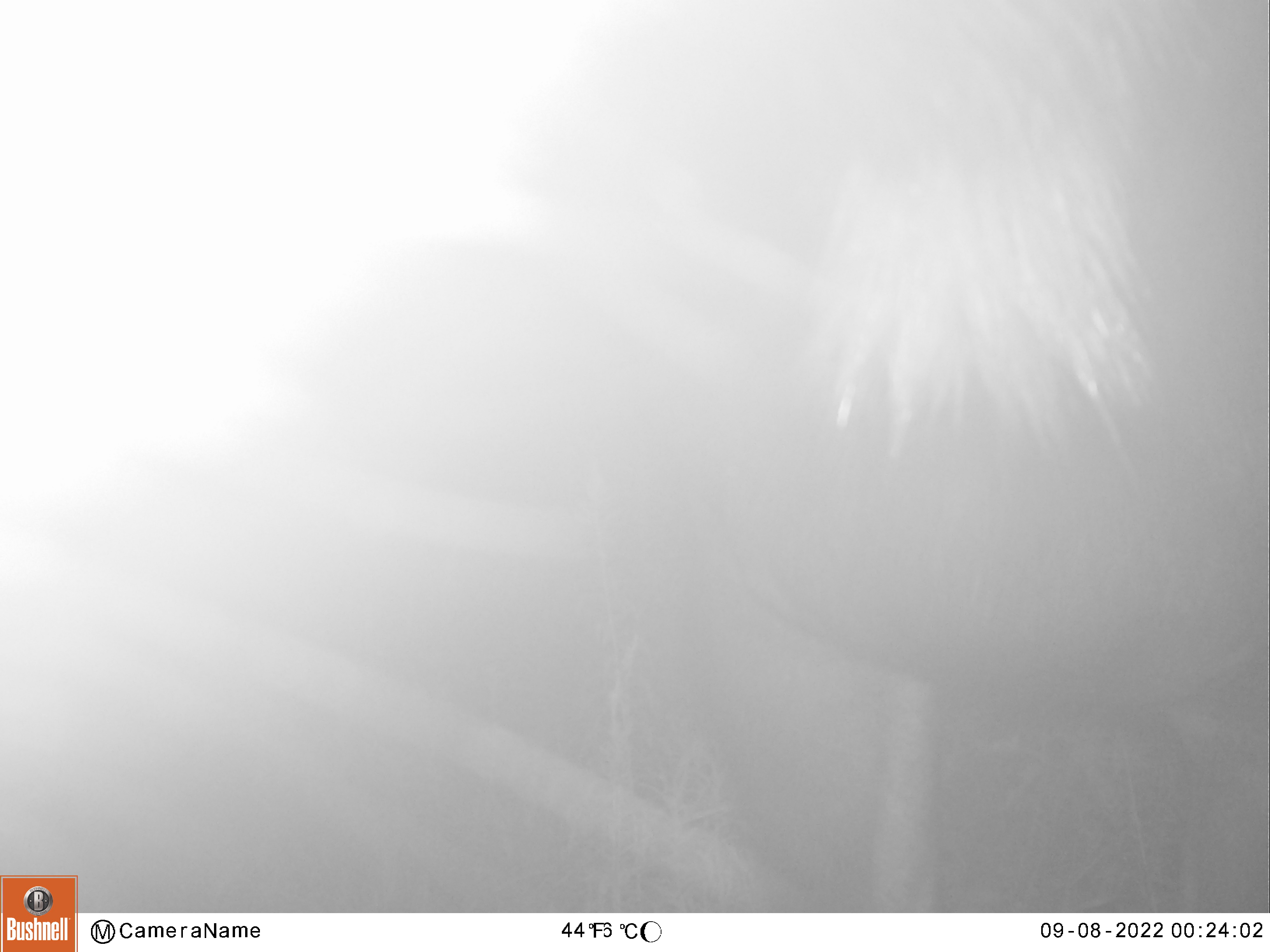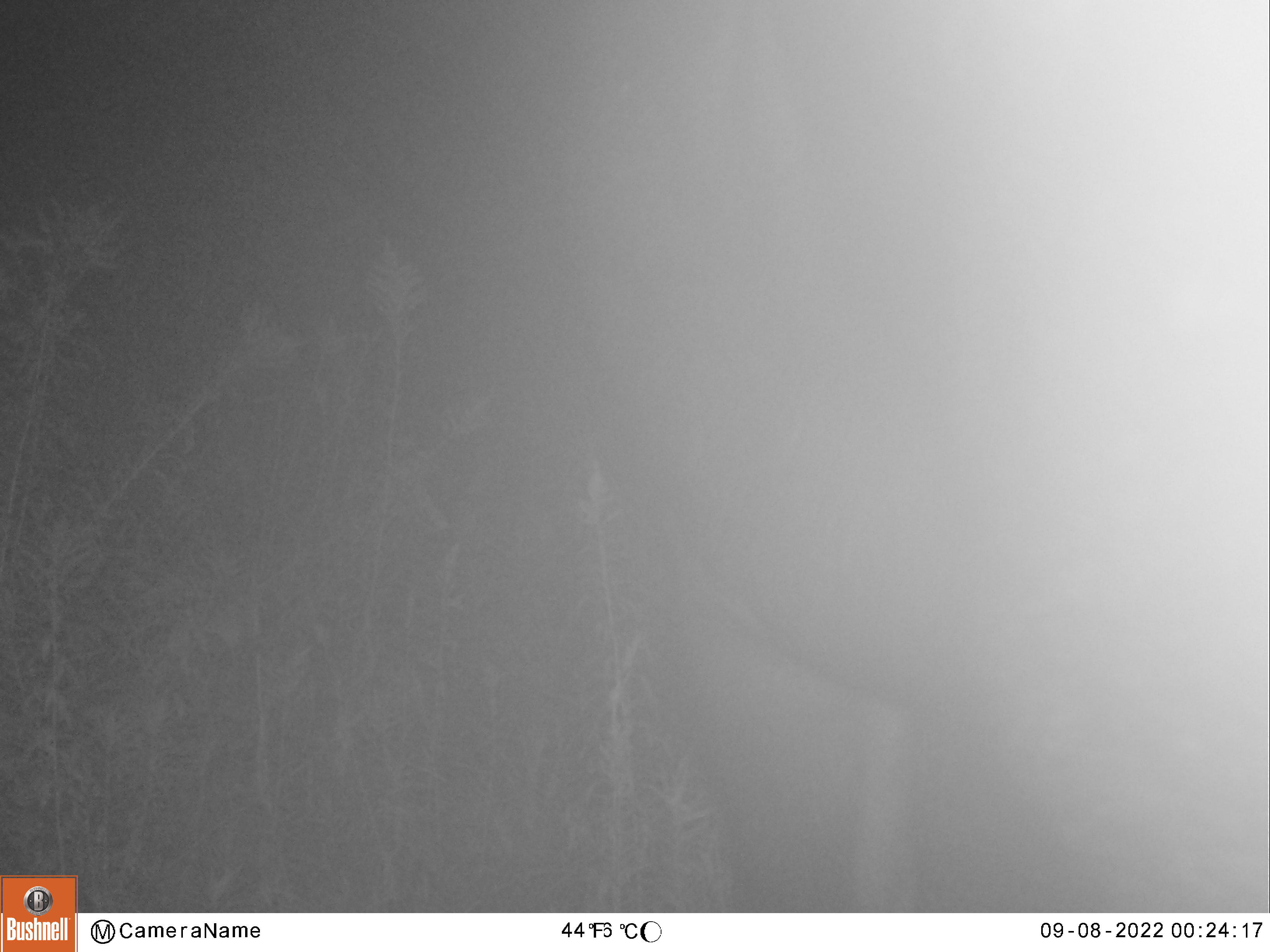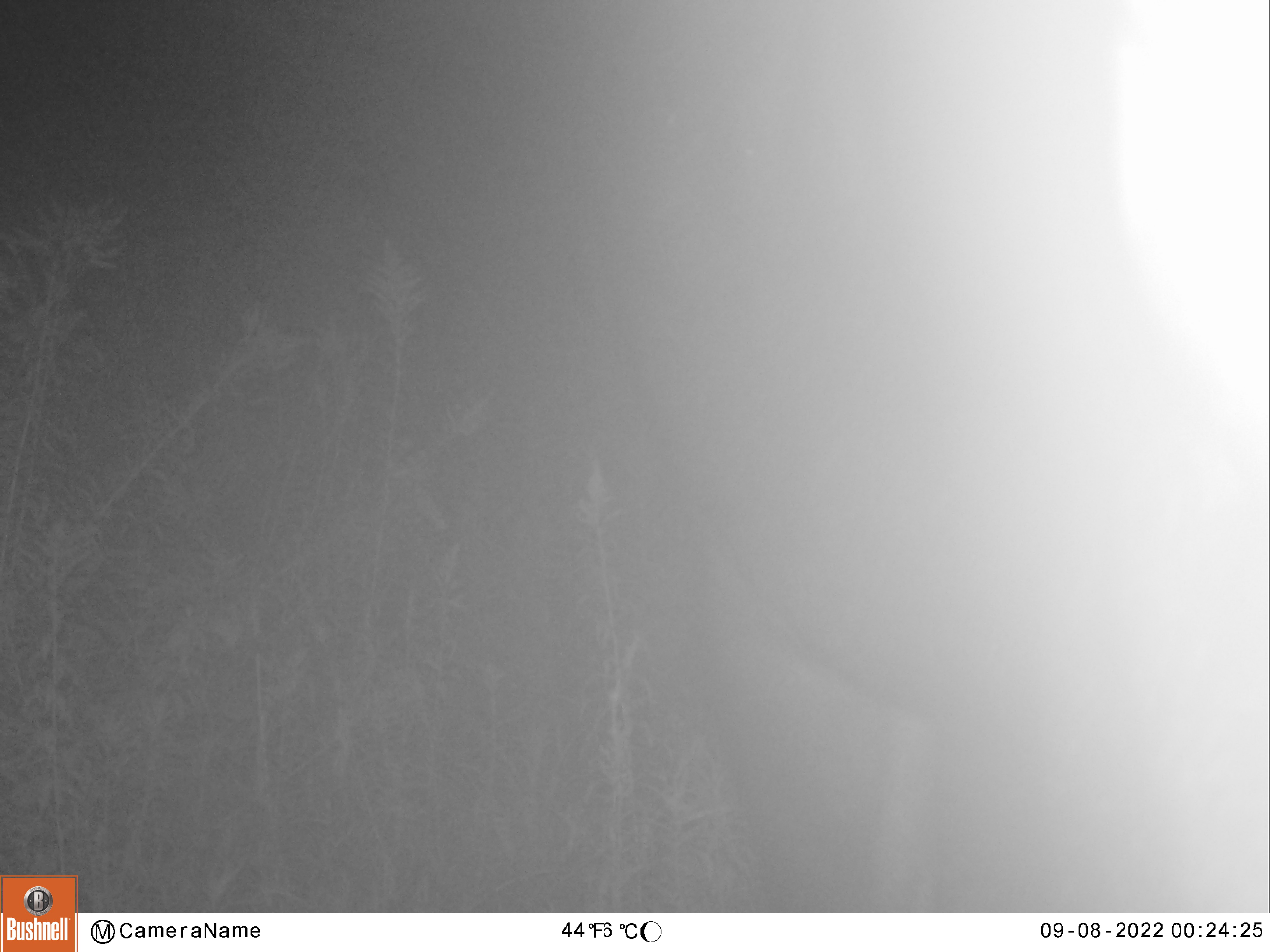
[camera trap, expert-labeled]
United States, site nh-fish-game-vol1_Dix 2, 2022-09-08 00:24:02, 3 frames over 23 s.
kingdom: Animalia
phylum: Chordata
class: Mammalia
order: Artiodactyla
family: Cervidae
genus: Alces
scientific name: Alces alces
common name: moose